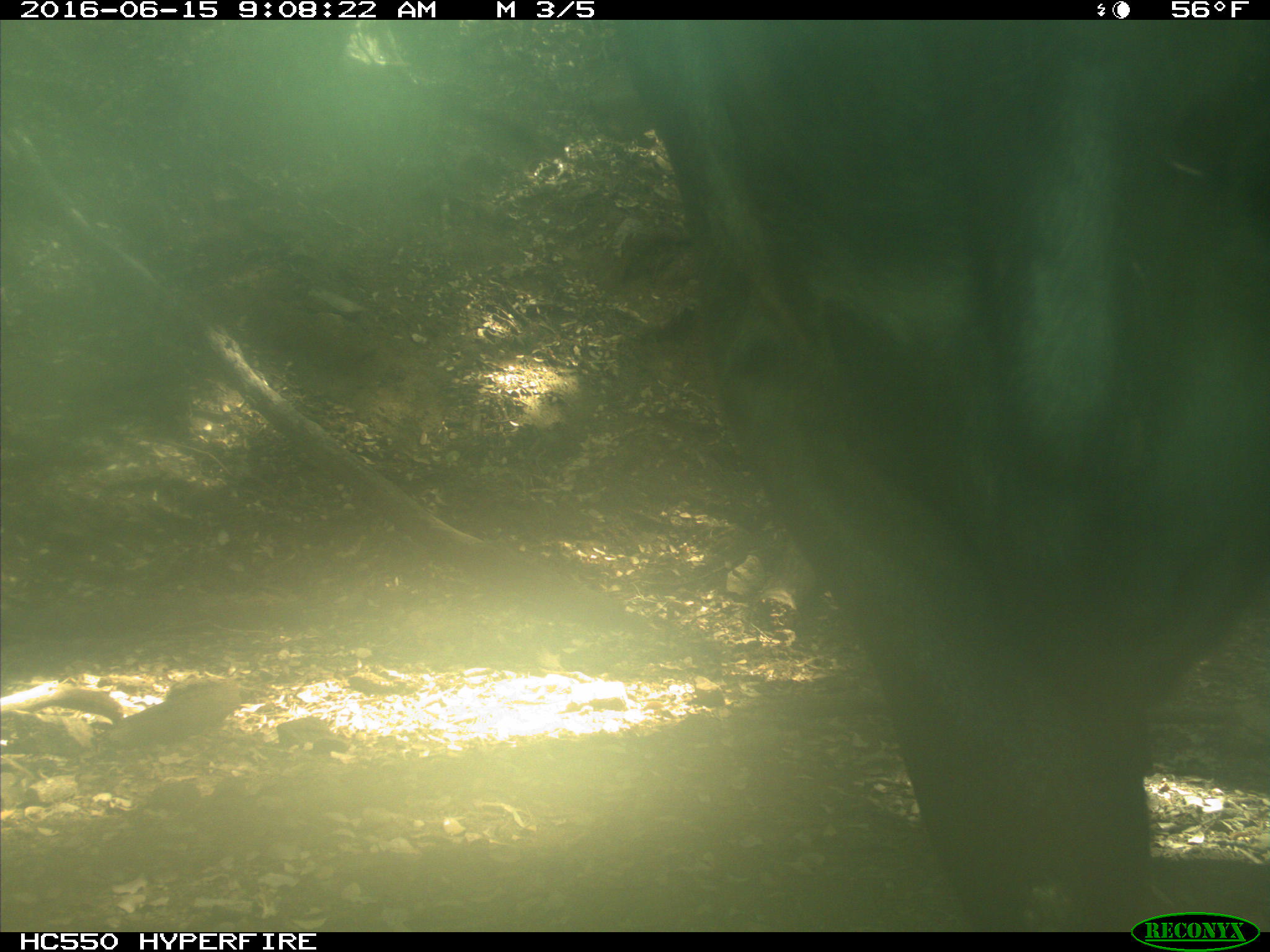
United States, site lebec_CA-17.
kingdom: Animalia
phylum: Chordata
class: Mammalia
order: Artiodactyla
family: Bovidae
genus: Bos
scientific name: Bos taurus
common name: domestic cow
Bos taurus (domestic cow).